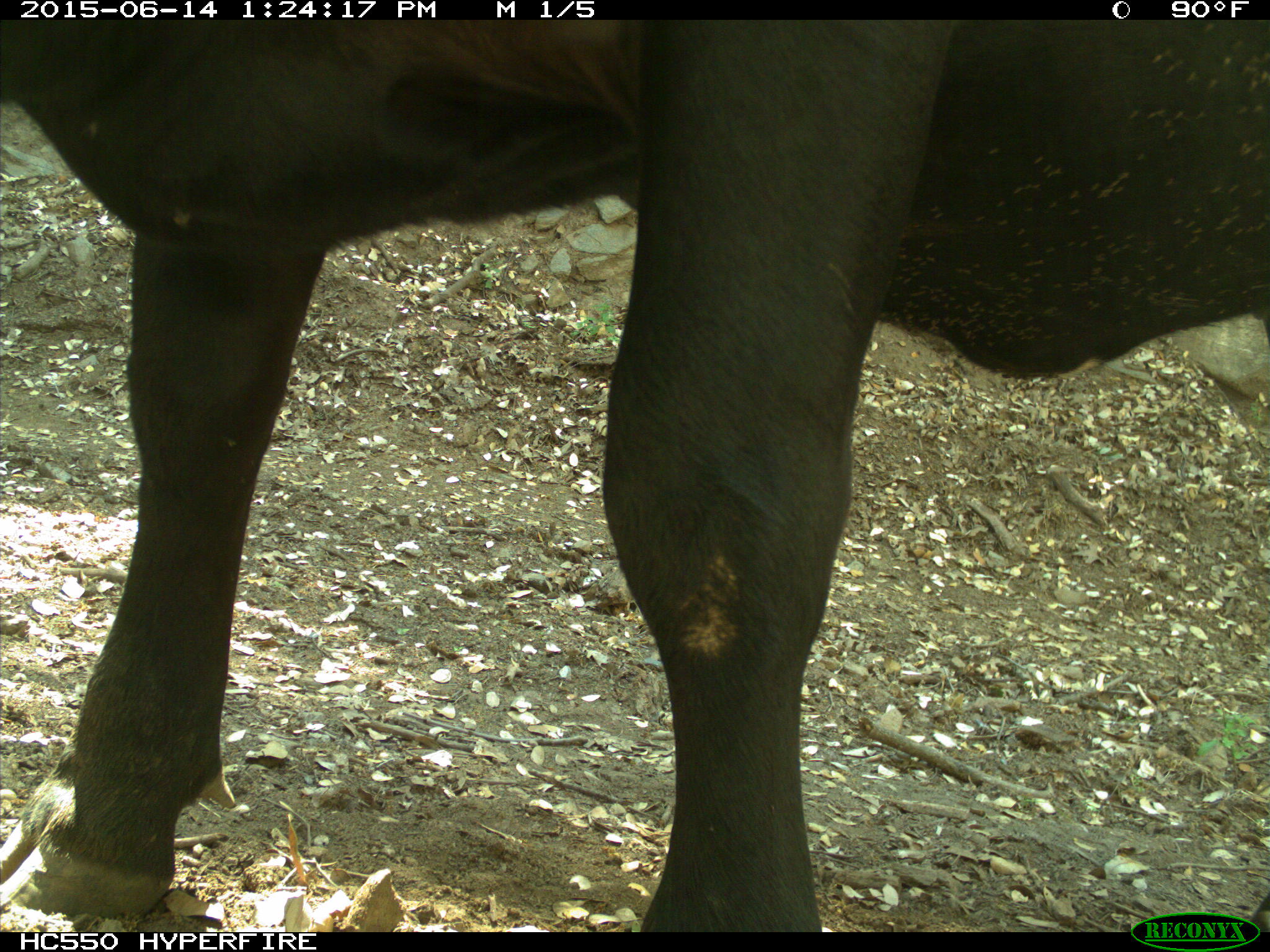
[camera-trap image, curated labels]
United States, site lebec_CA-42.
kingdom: Animalia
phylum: Chordata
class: Mammalia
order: Artiodactyla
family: Bovidae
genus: Bos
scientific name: Bos taurus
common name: domestic cow